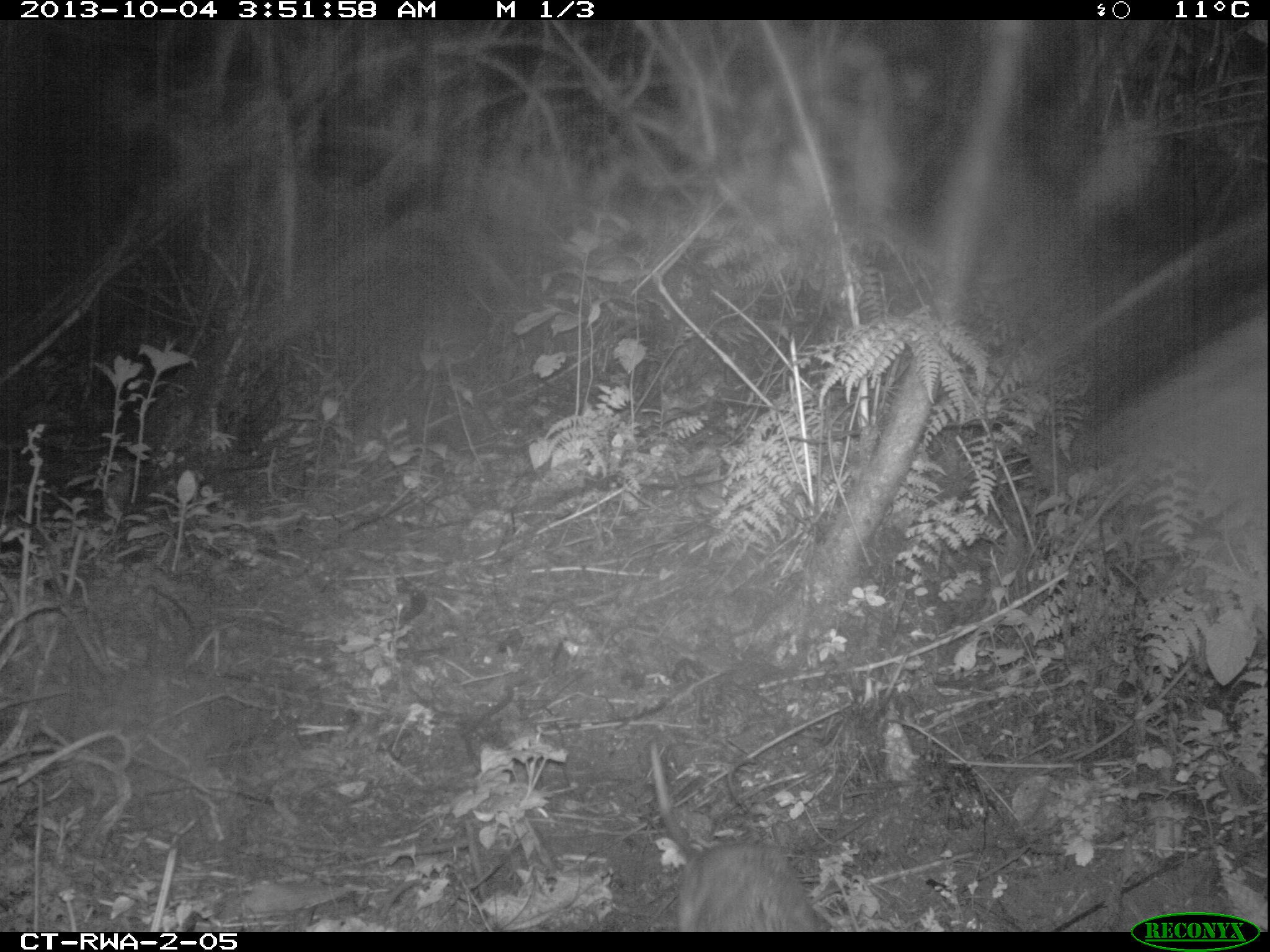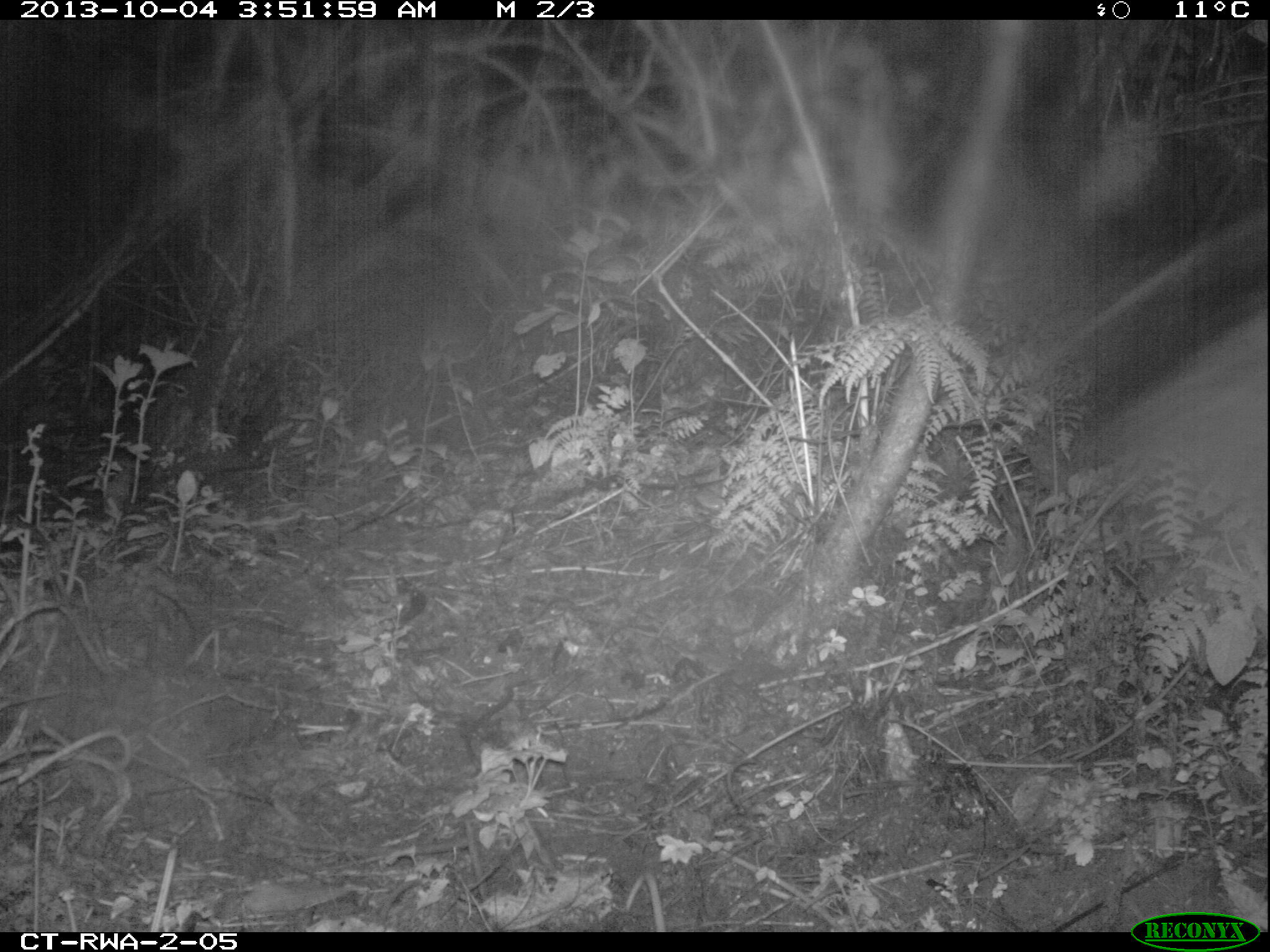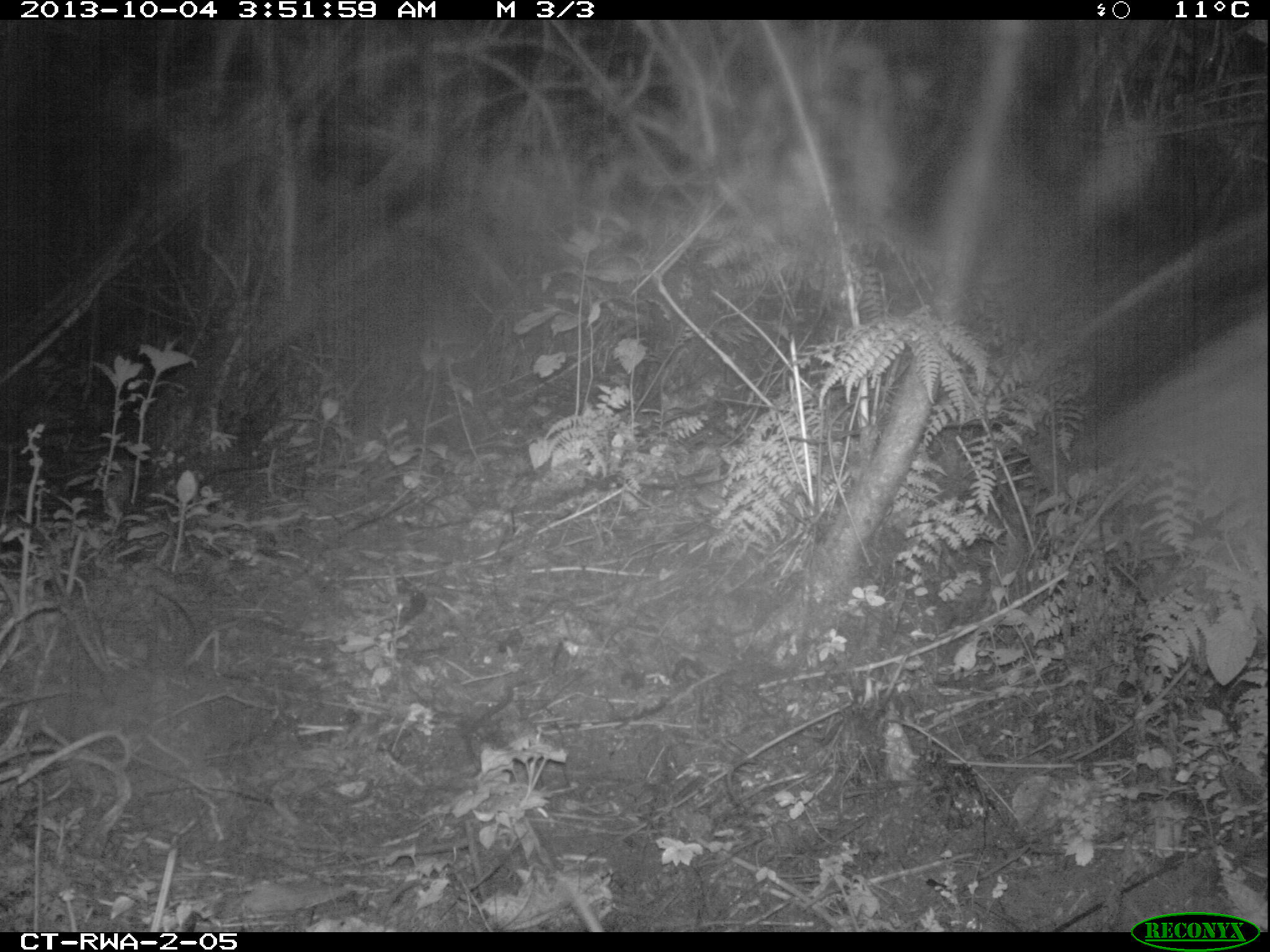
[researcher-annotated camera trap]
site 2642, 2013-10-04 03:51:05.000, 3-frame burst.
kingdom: Animalia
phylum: Chordata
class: Mammalia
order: Rodentia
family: Nesomyidae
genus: Cricetomys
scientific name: Cricetomys gambianus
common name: african giant pouched rat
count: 1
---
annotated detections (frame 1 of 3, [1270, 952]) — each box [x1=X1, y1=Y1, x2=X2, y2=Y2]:
cricetomys gambianus: [x1=639, y1=741, x2=844, y2=932]